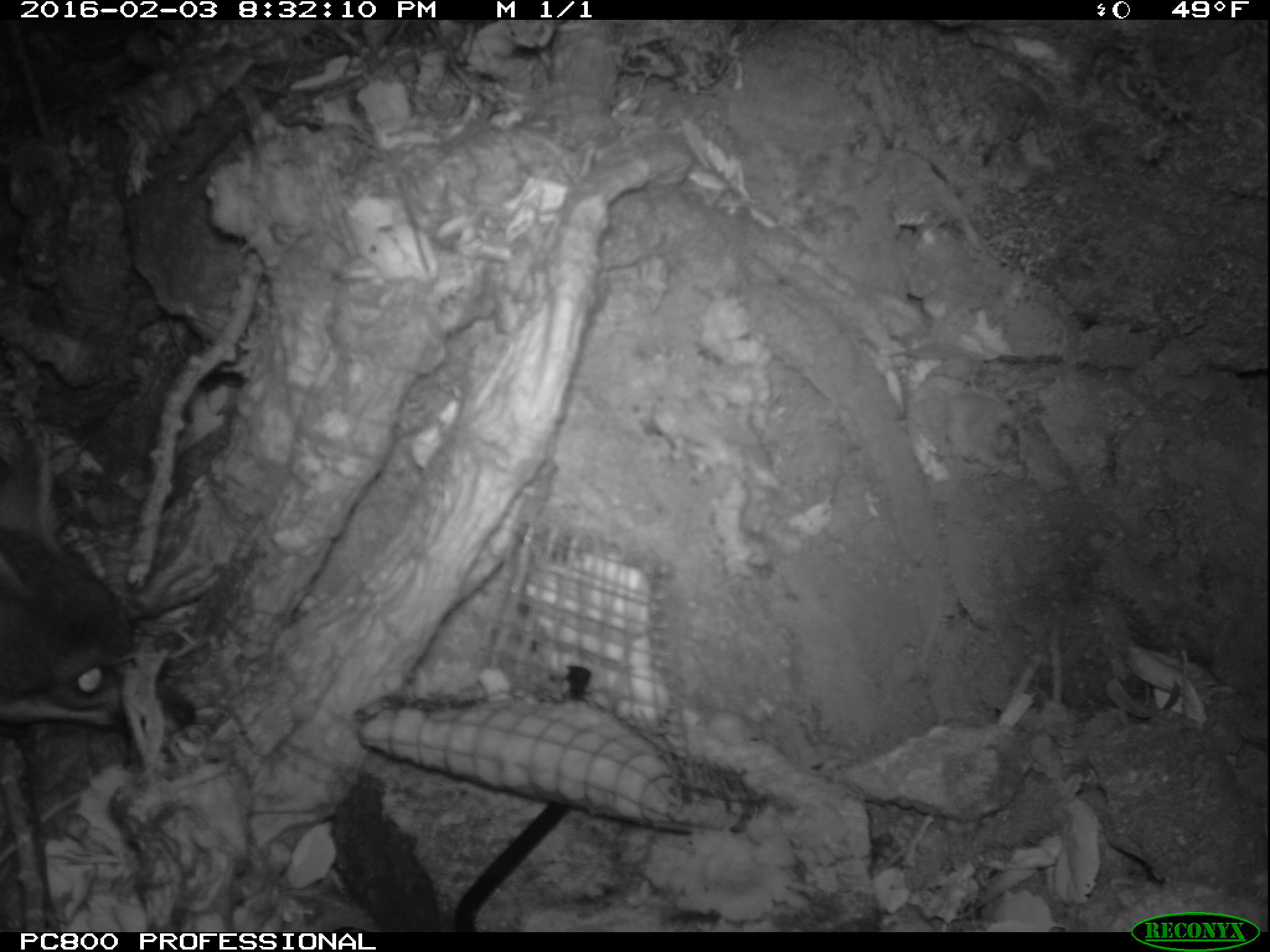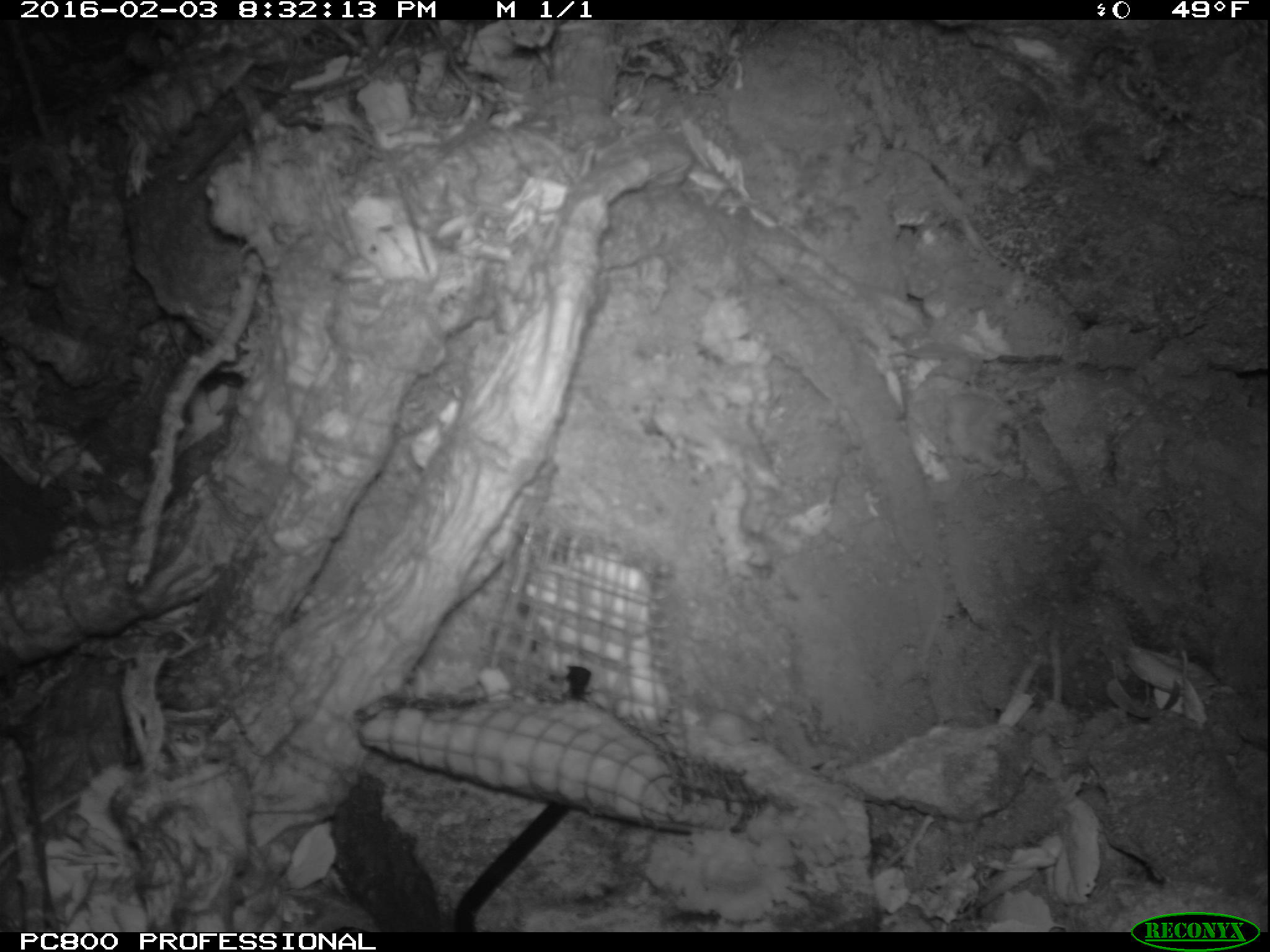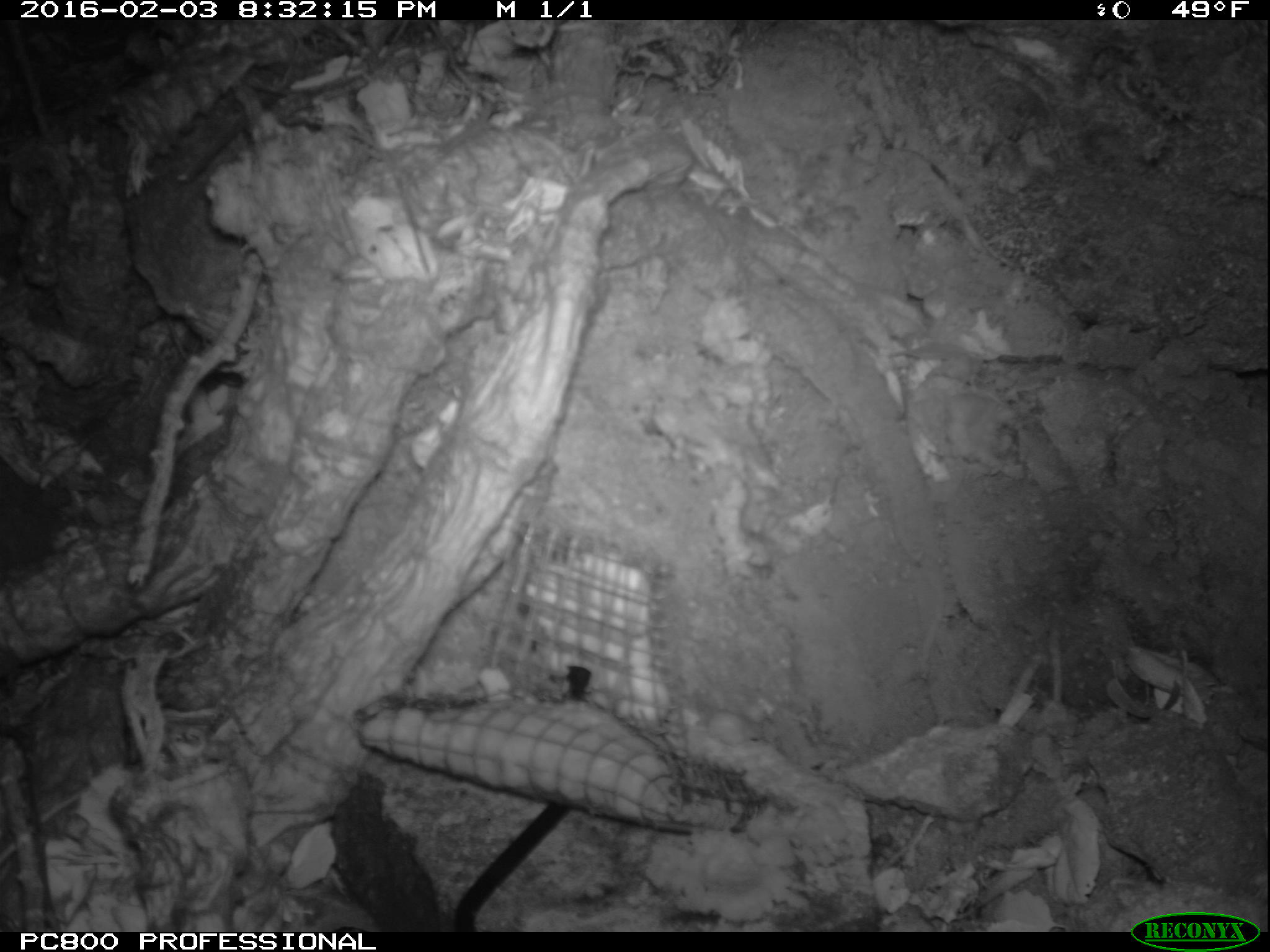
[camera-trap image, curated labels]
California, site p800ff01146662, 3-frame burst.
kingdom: Animalia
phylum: Chordata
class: Mammalia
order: Carnivora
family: Canidae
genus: Urocyon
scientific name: Urocyon littoralis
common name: island fox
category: fox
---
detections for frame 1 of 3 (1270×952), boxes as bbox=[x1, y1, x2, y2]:
fox: bbox=[0, 434, 198, 736]